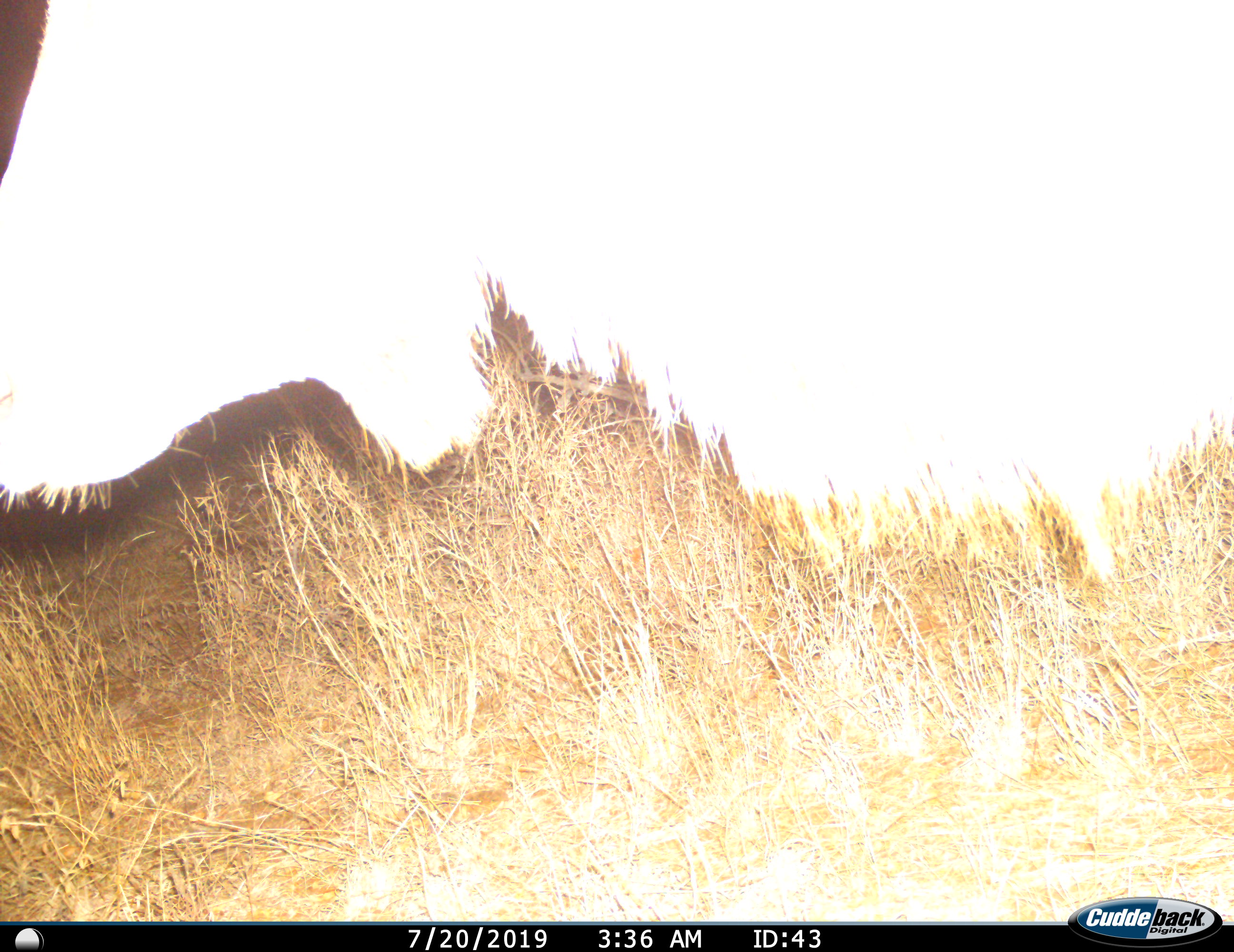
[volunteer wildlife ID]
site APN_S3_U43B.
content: unidentified animal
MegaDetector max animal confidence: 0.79